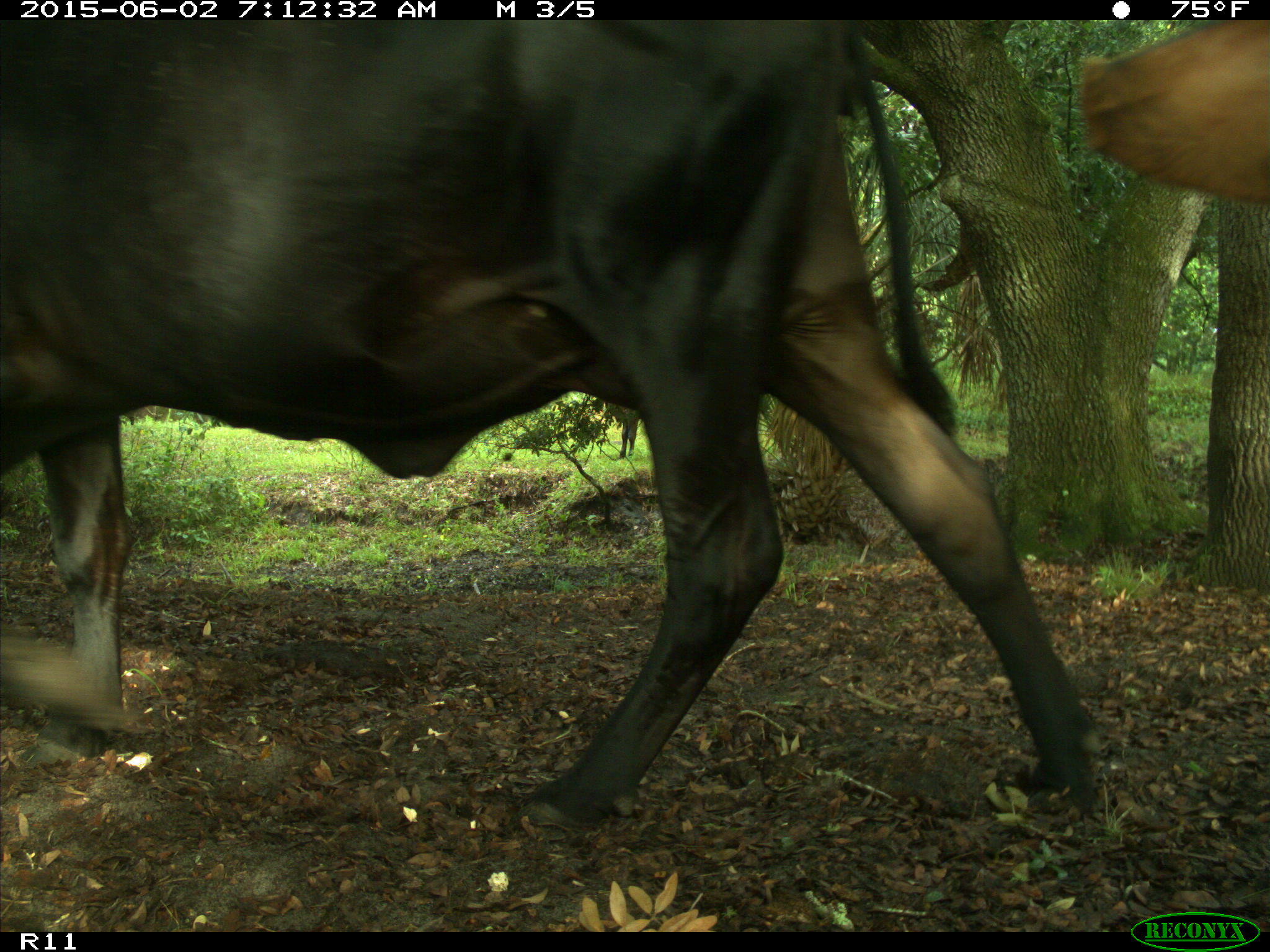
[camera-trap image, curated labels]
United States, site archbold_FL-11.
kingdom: Animalia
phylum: Chordata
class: Mammalia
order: Artiodactyla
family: Bovidae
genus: Bos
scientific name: Bos taurus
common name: domestic cow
Bos taurus (domestic cow).